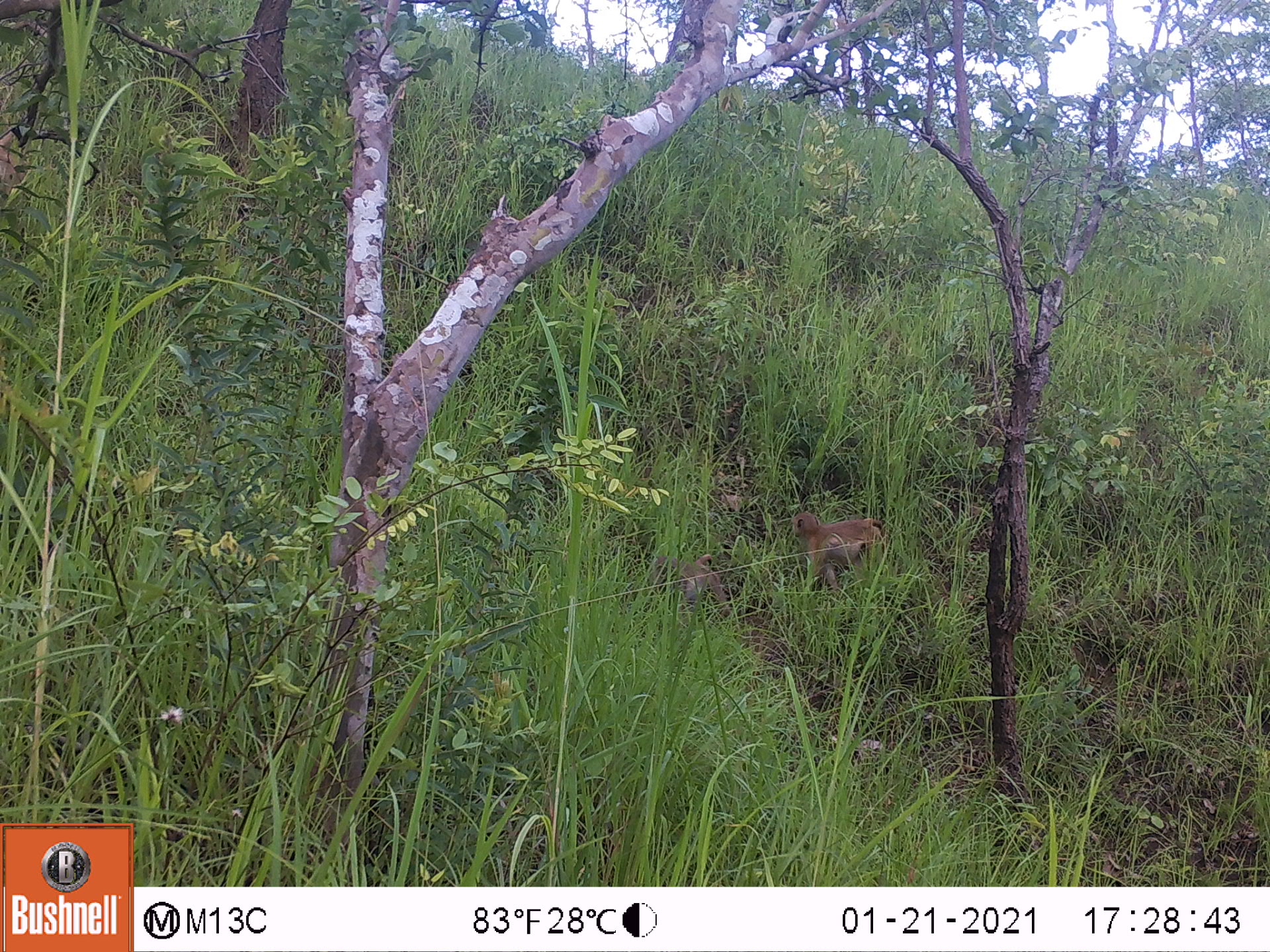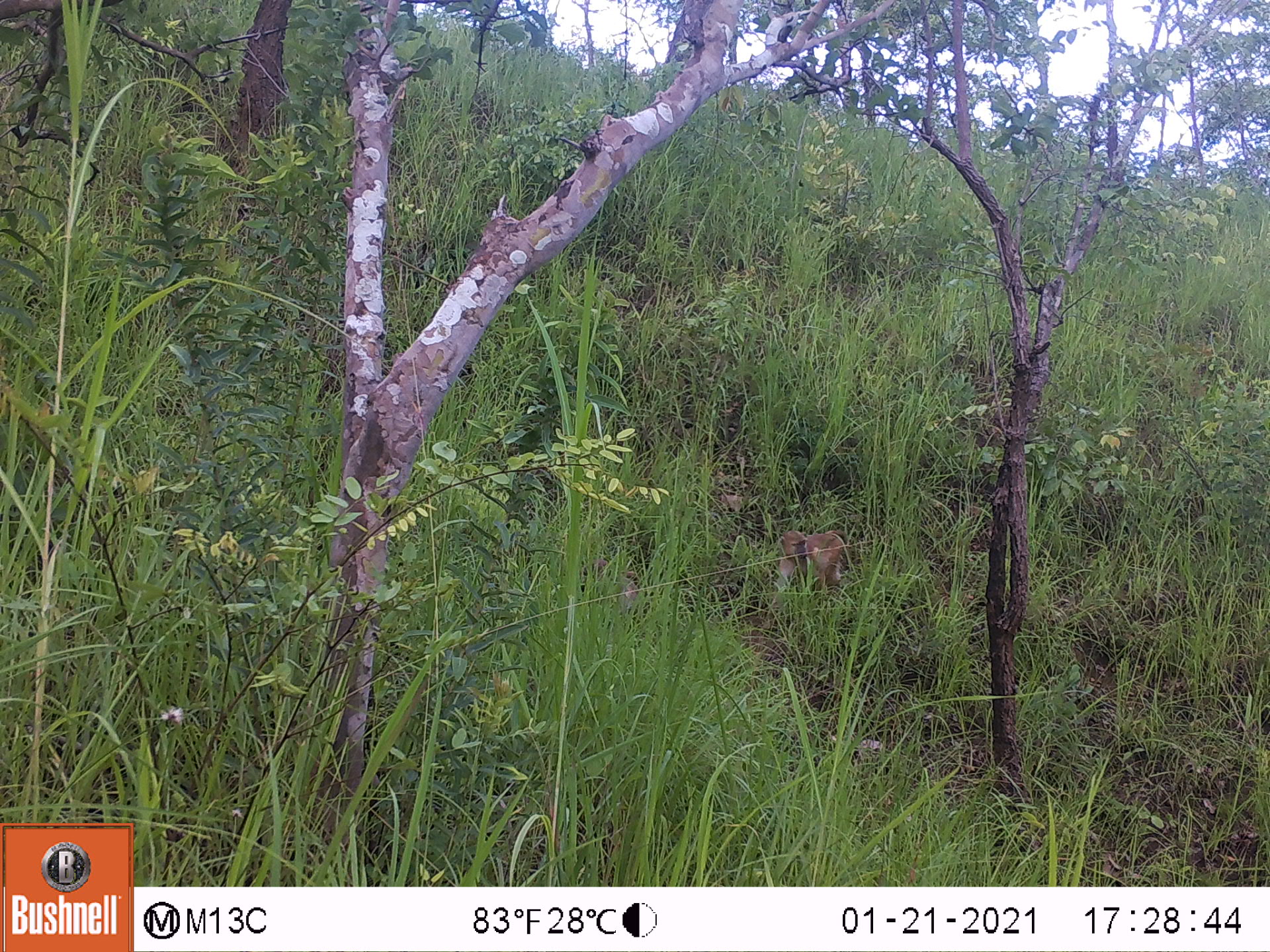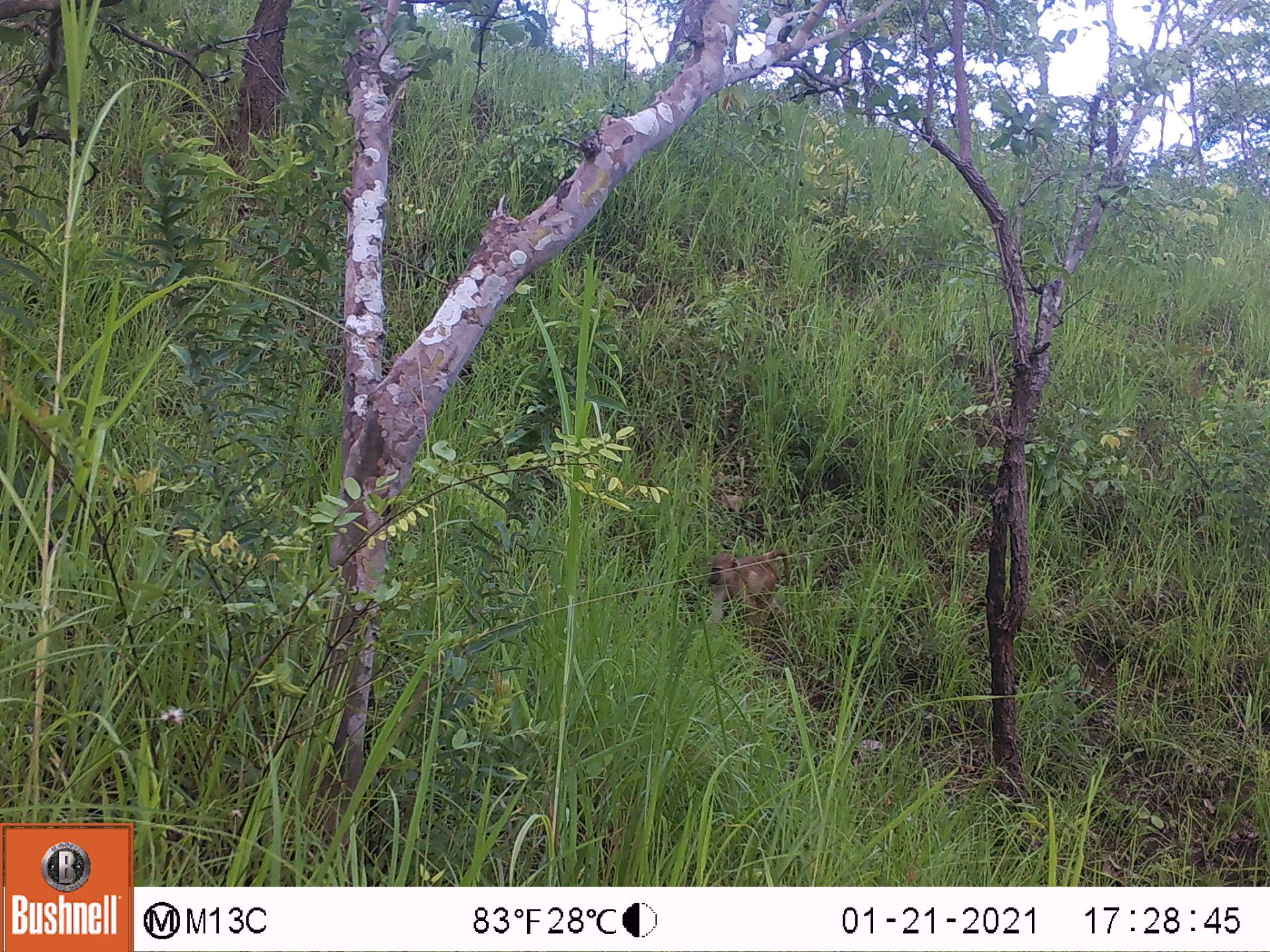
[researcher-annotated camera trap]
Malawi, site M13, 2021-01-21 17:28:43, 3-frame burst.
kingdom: Animalia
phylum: Chordata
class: Mammalia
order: Primates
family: Cercopithecidae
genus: Papio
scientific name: Papio cynocephalus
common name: yellow baboon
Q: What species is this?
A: Yellow baboon (Papio cynocephalus).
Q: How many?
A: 2.